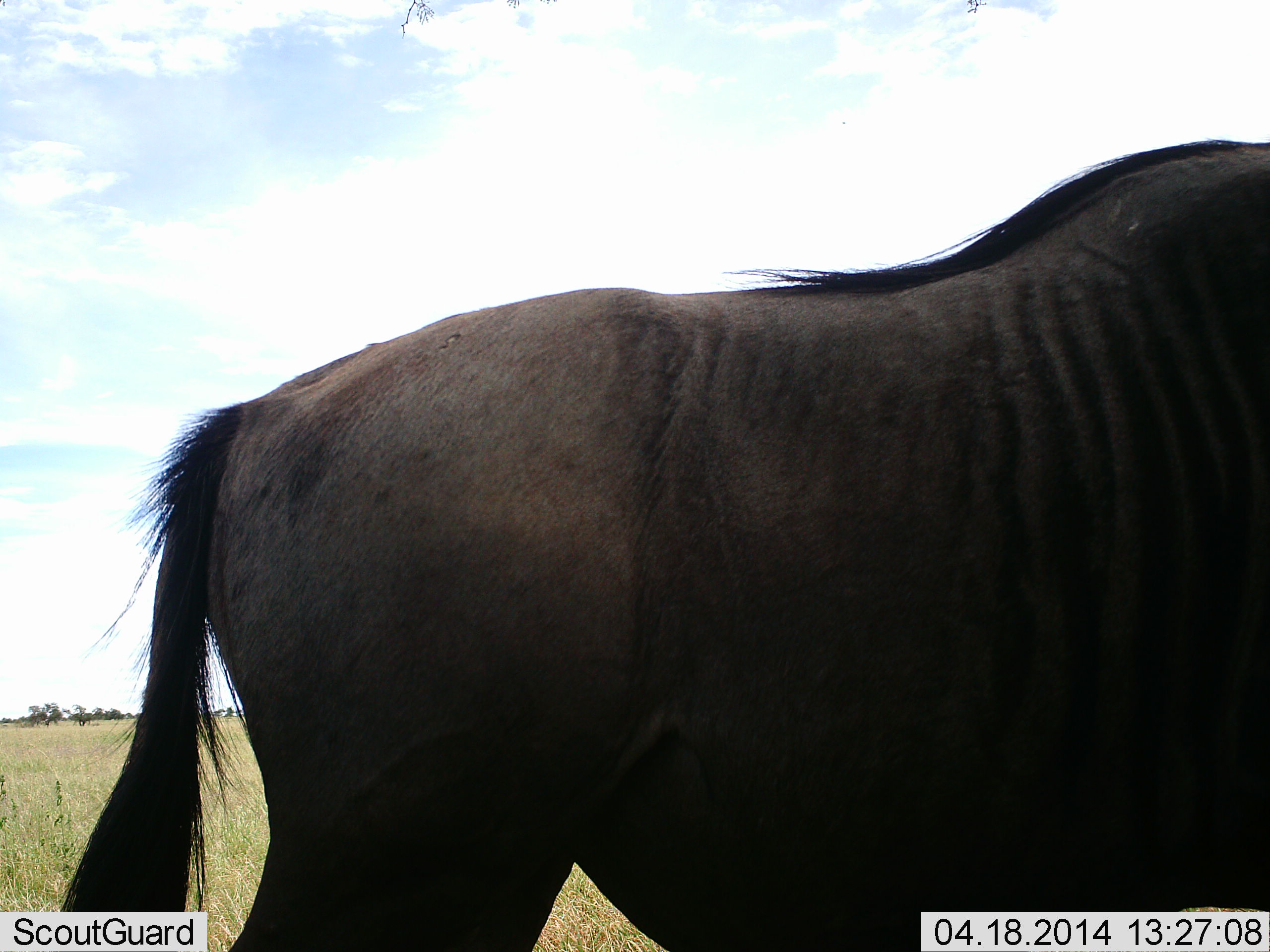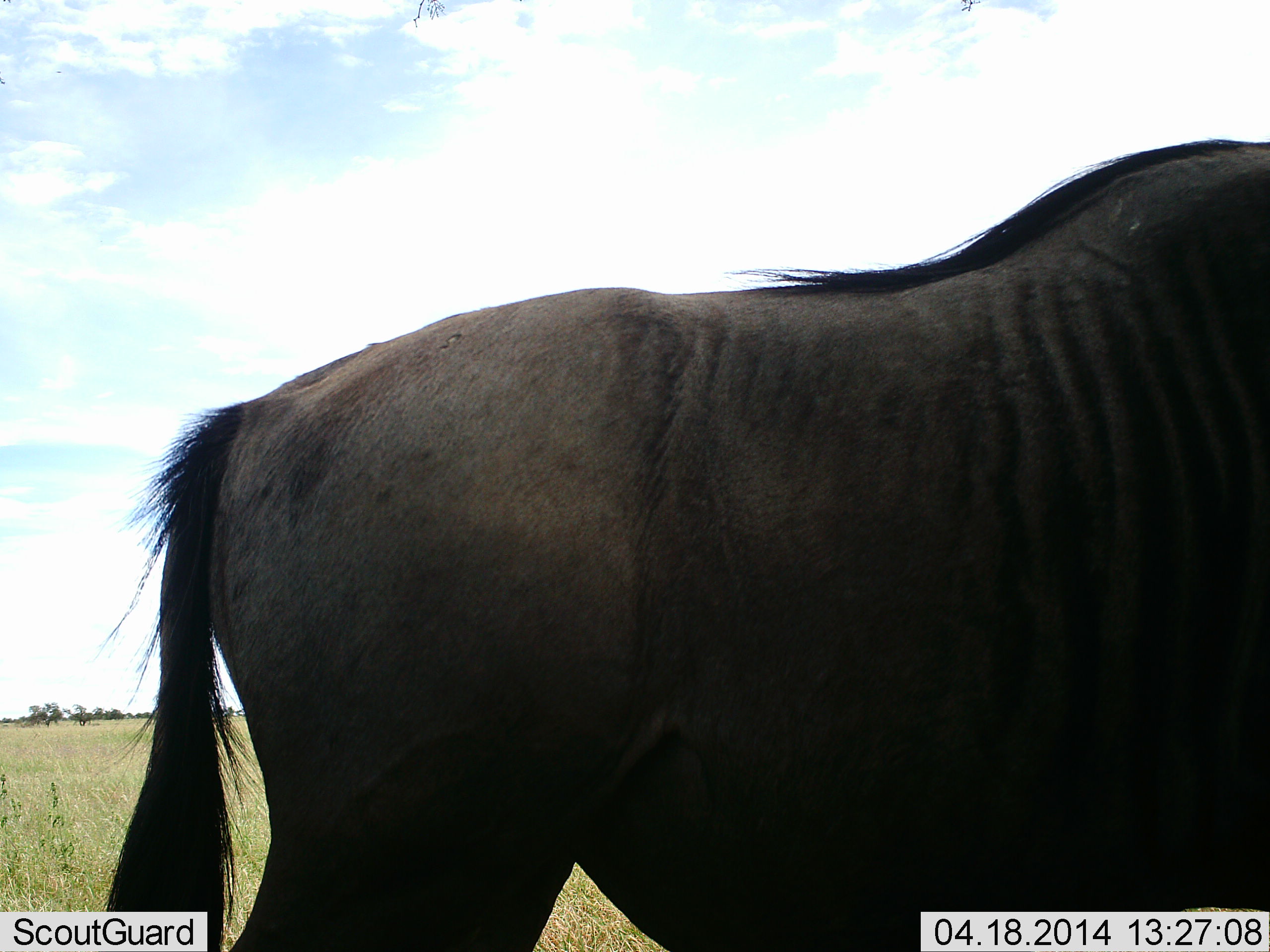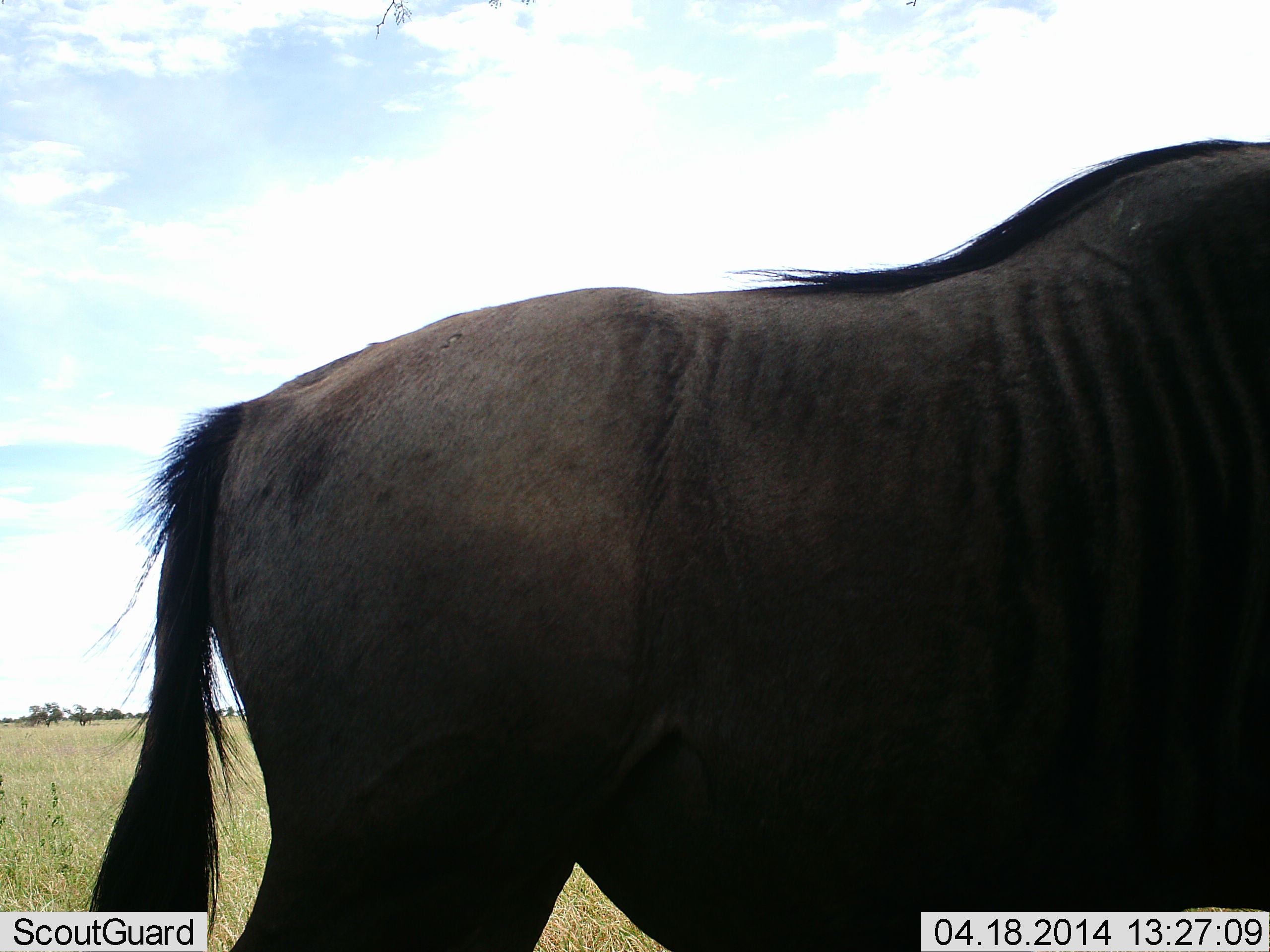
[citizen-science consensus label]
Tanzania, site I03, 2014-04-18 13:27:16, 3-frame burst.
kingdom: Animalia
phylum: Chordata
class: Mammalia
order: Artiodactyla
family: Bovidae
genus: Connochaetes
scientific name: Connochaetes taurinus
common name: blue wildebeest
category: wildebeest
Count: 1.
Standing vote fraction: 95%.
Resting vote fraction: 1%.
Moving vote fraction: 5%.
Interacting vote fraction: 0%.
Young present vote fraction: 0%.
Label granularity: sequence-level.